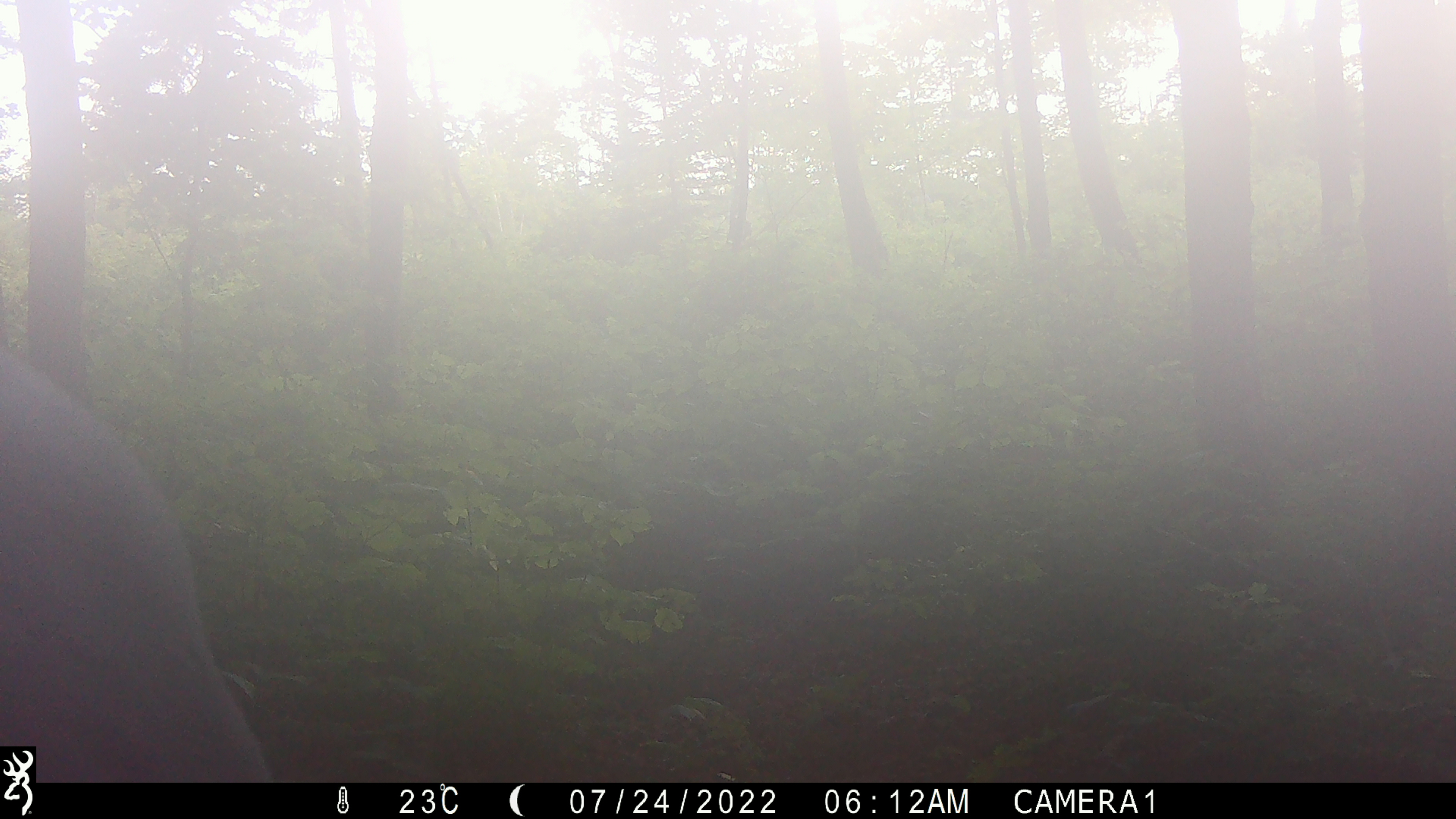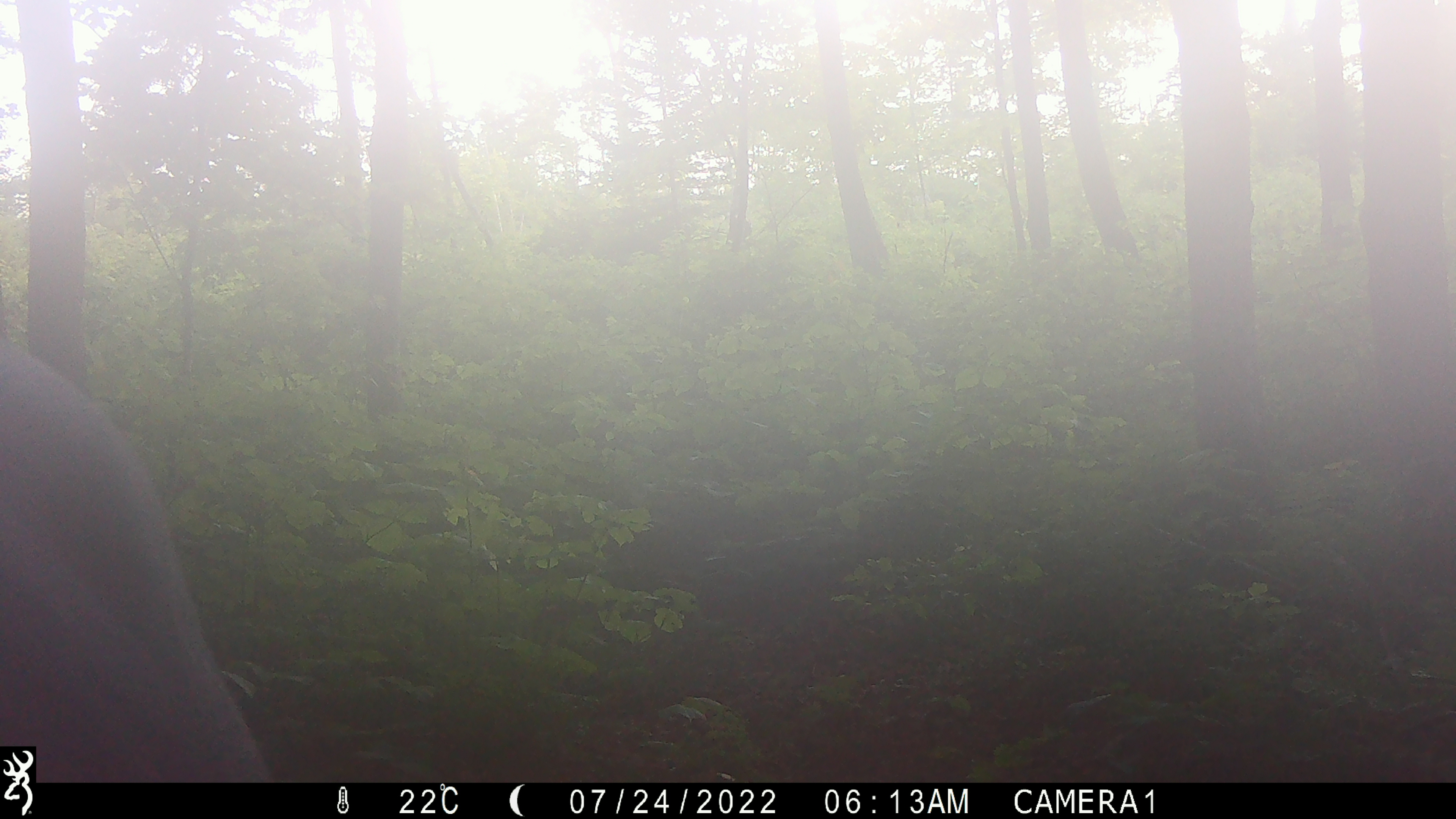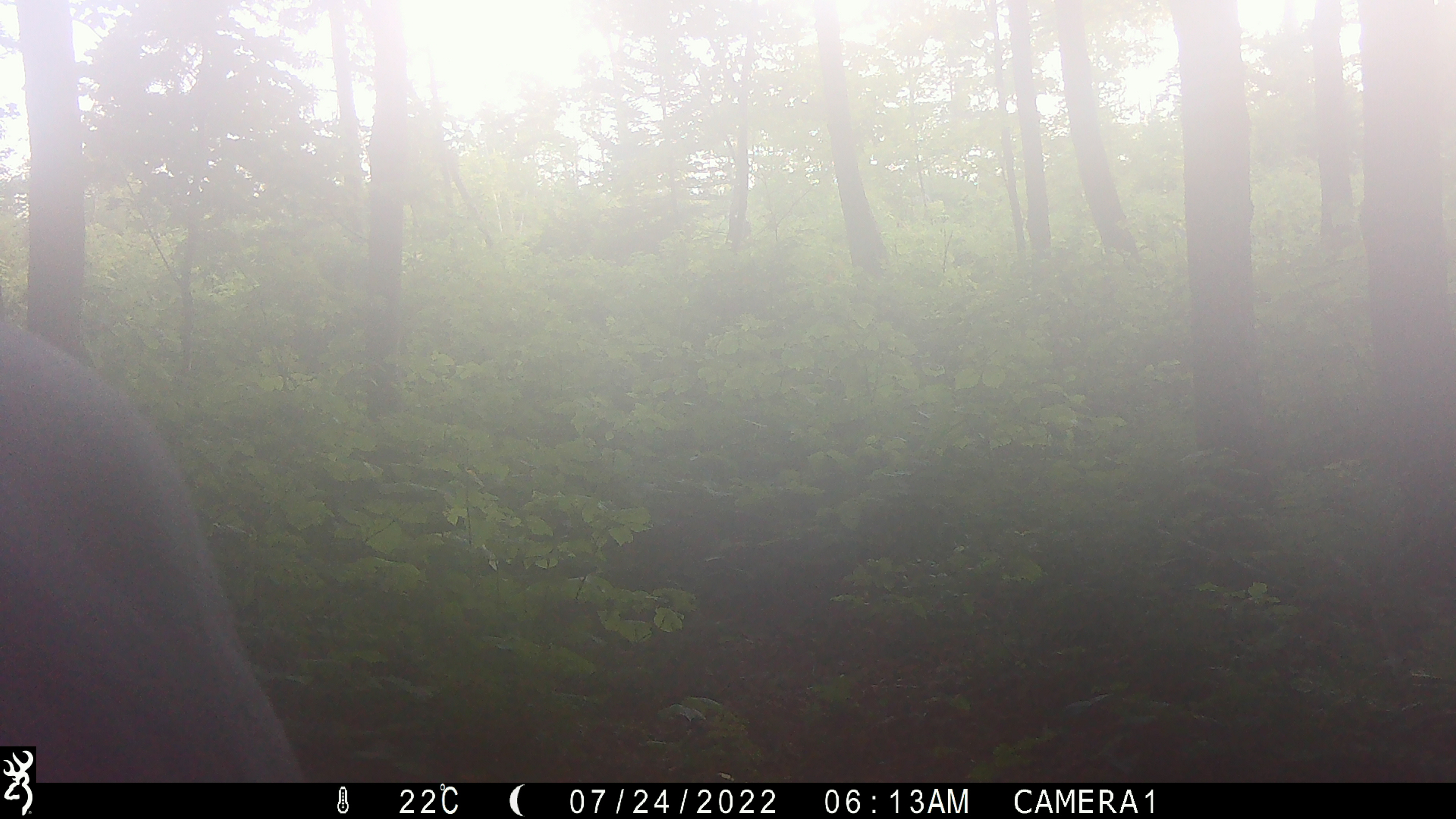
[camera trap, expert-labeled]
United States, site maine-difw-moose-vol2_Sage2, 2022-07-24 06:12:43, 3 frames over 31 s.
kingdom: Animalia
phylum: Chordata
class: Mammalia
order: Artiodactyla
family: Cervidae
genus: Alces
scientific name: Alces alces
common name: moose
Moose (Alces alces).